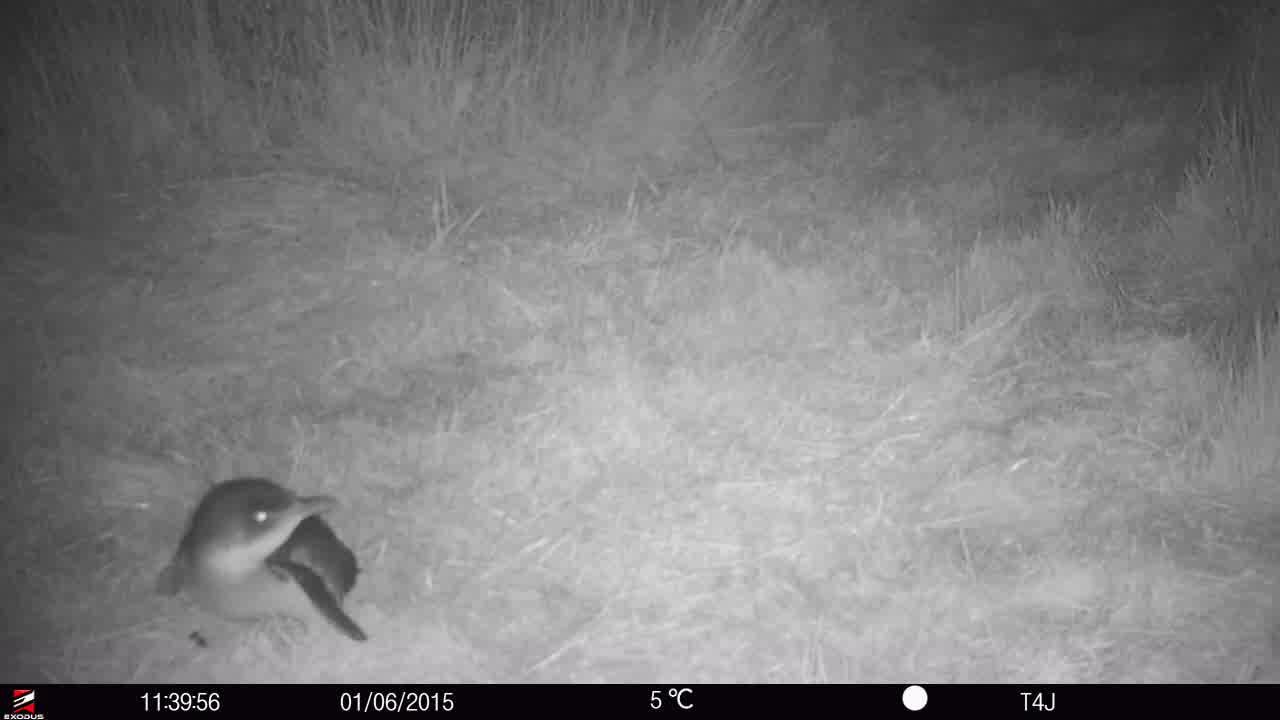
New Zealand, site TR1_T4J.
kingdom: Animalia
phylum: Chordata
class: Aves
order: Sphenisciformes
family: Spheniscidae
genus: Eudyptula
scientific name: Eudyptula minor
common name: little blue penguin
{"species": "little blue penguin (Eudyptula minor)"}